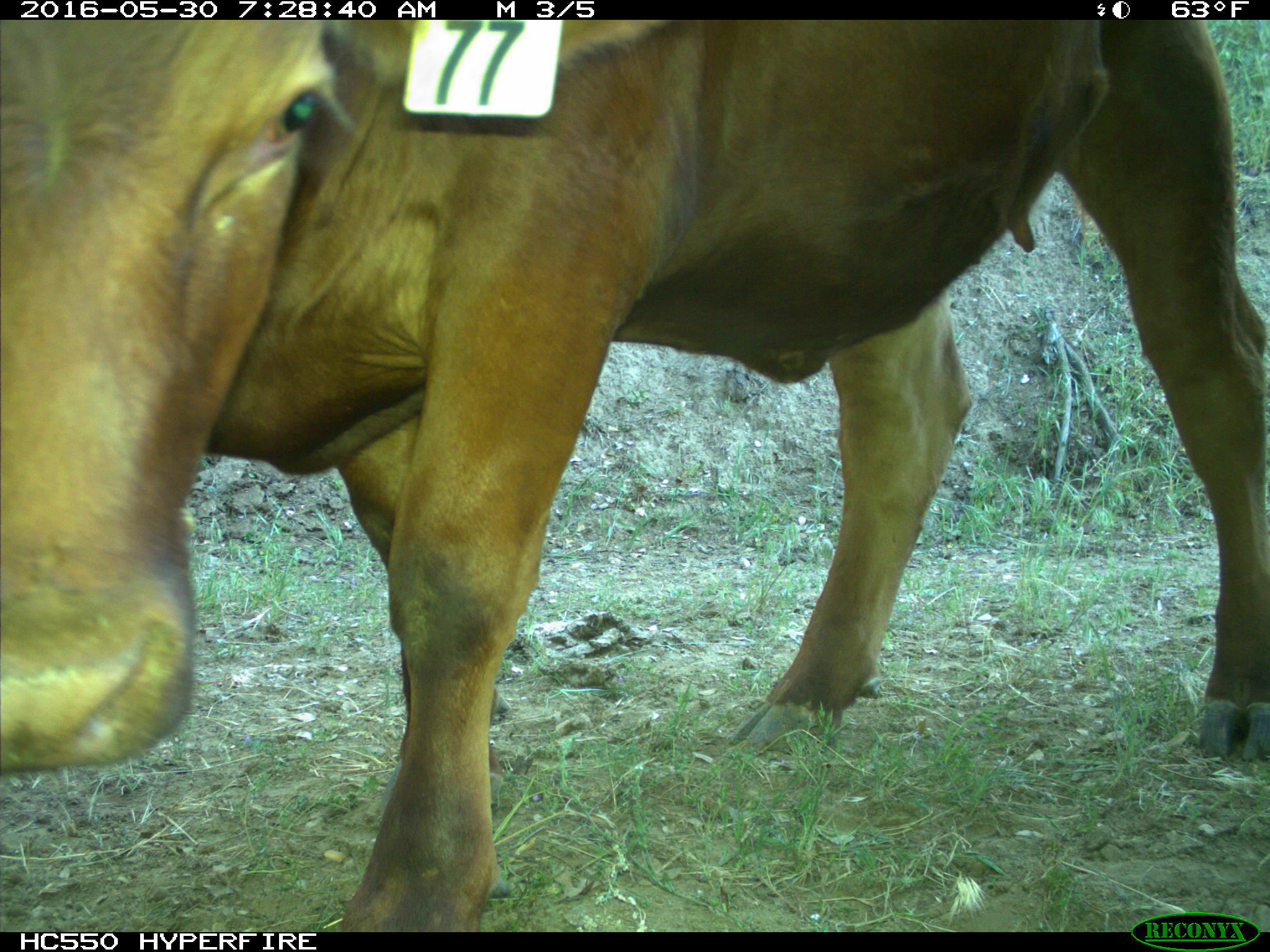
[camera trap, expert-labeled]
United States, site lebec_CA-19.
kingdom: Animalia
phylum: Chordata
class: Mammalia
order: Artiodactyla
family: Bovidae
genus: Bos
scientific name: Bos taurus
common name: domestic cow